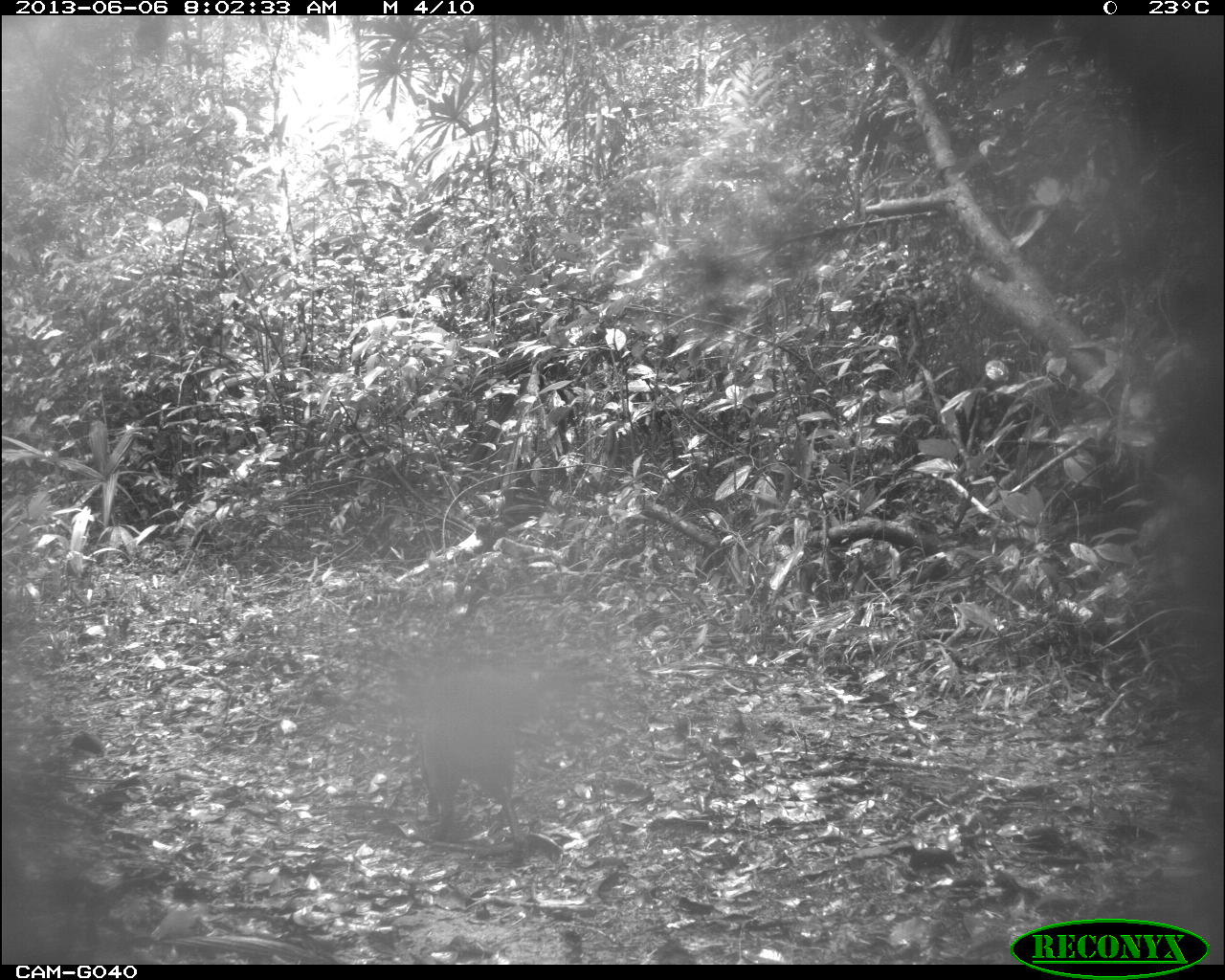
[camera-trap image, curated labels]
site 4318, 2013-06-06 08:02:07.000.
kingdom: Animalia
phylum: Chordata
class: Mammalia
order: Rodentia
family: Dasyproctidae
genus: Dasyprocta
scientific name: Dasyprocta punctata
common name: central american agouti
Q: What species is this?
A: Dasyprocta punctata (central american agouti).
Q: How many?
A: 2.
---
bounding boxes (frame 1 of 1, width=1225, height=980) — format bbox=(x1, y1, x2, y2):
dasyprocta punctata: bbox=(405, 663, 529, 865)